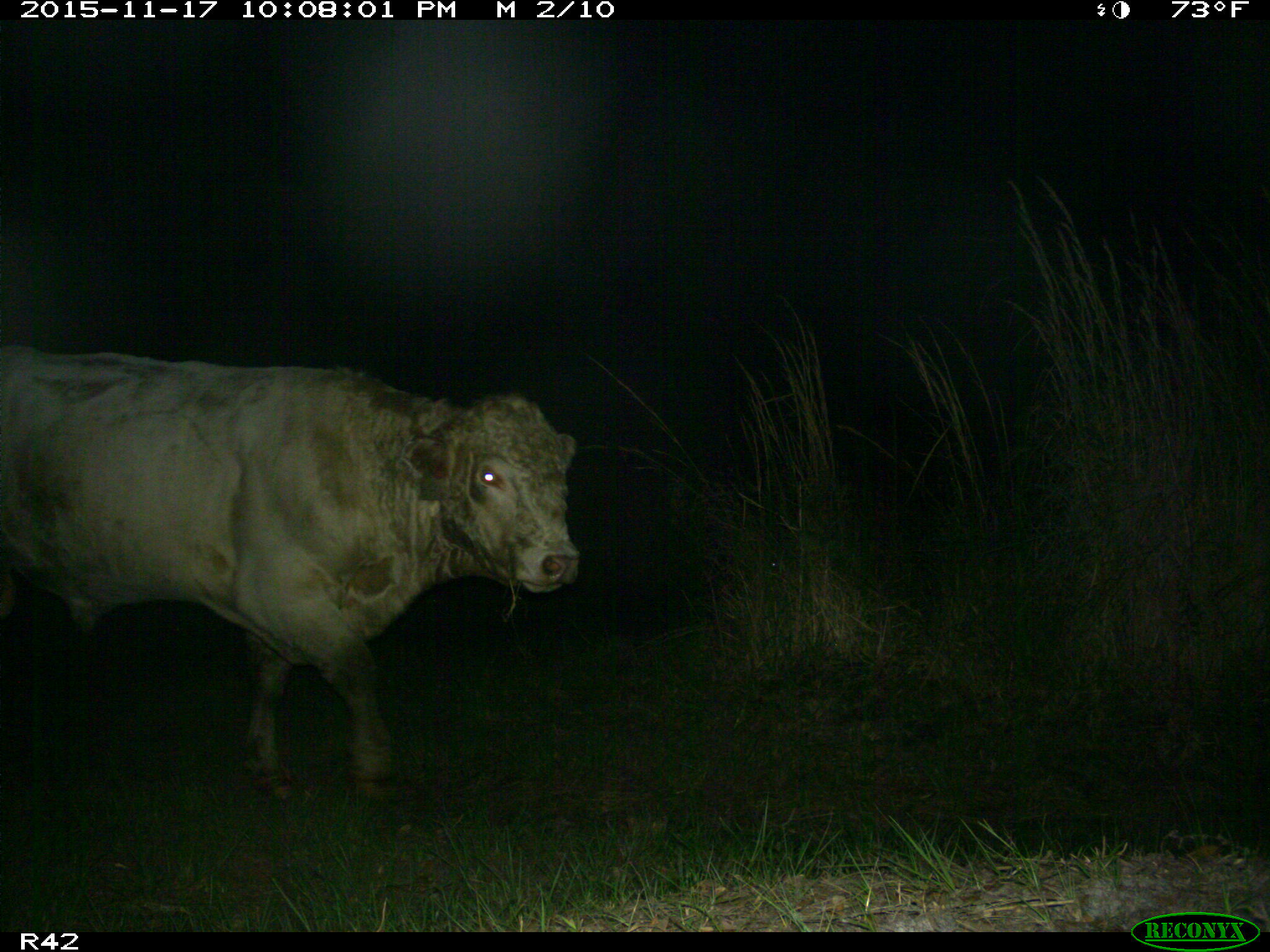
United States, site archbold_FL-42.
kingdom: Animalia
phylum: Chordata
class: Mammalia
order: Artiodactyla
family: Bovidae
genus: Bos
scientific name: Bos taurus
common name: domestic cow